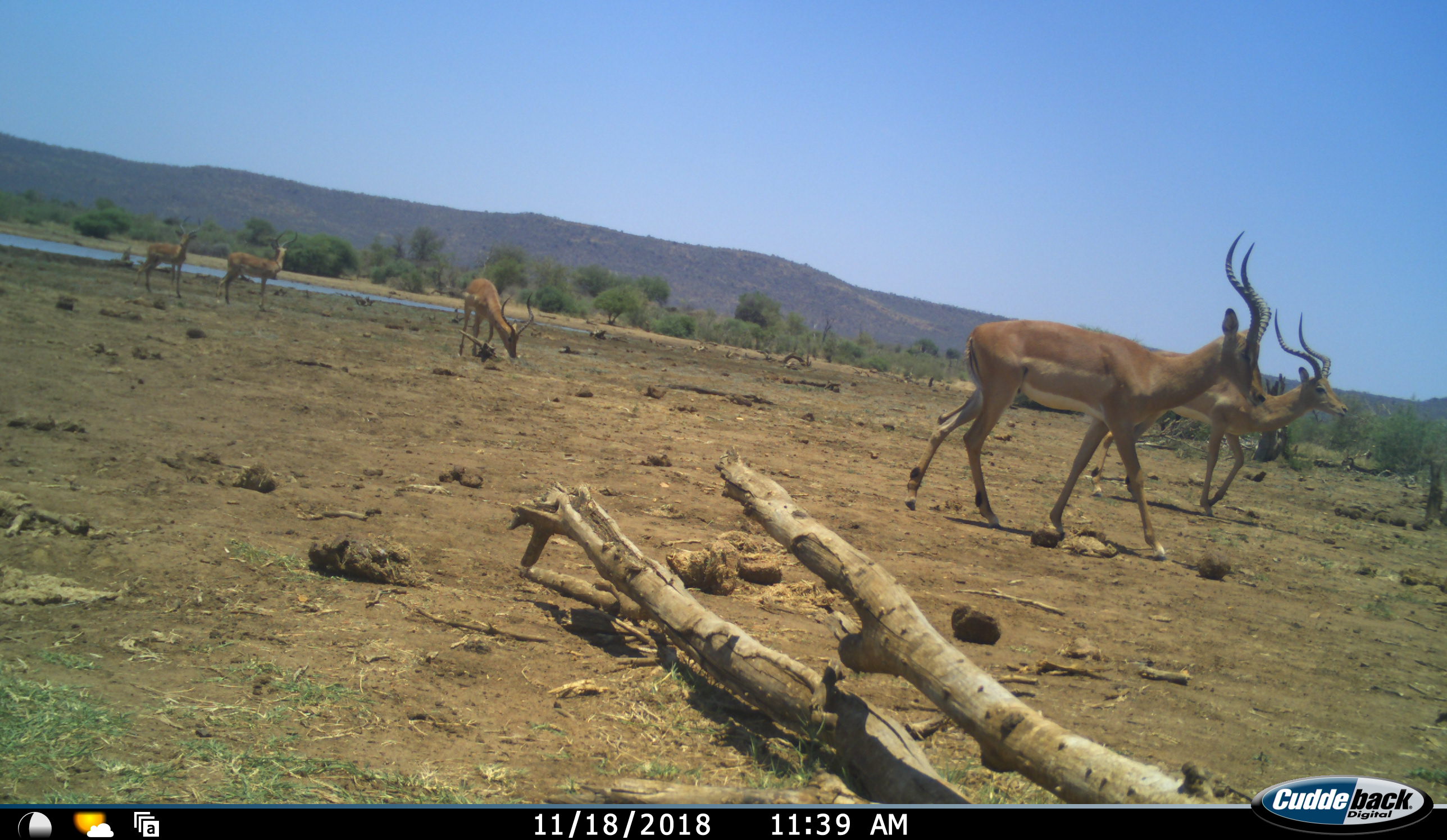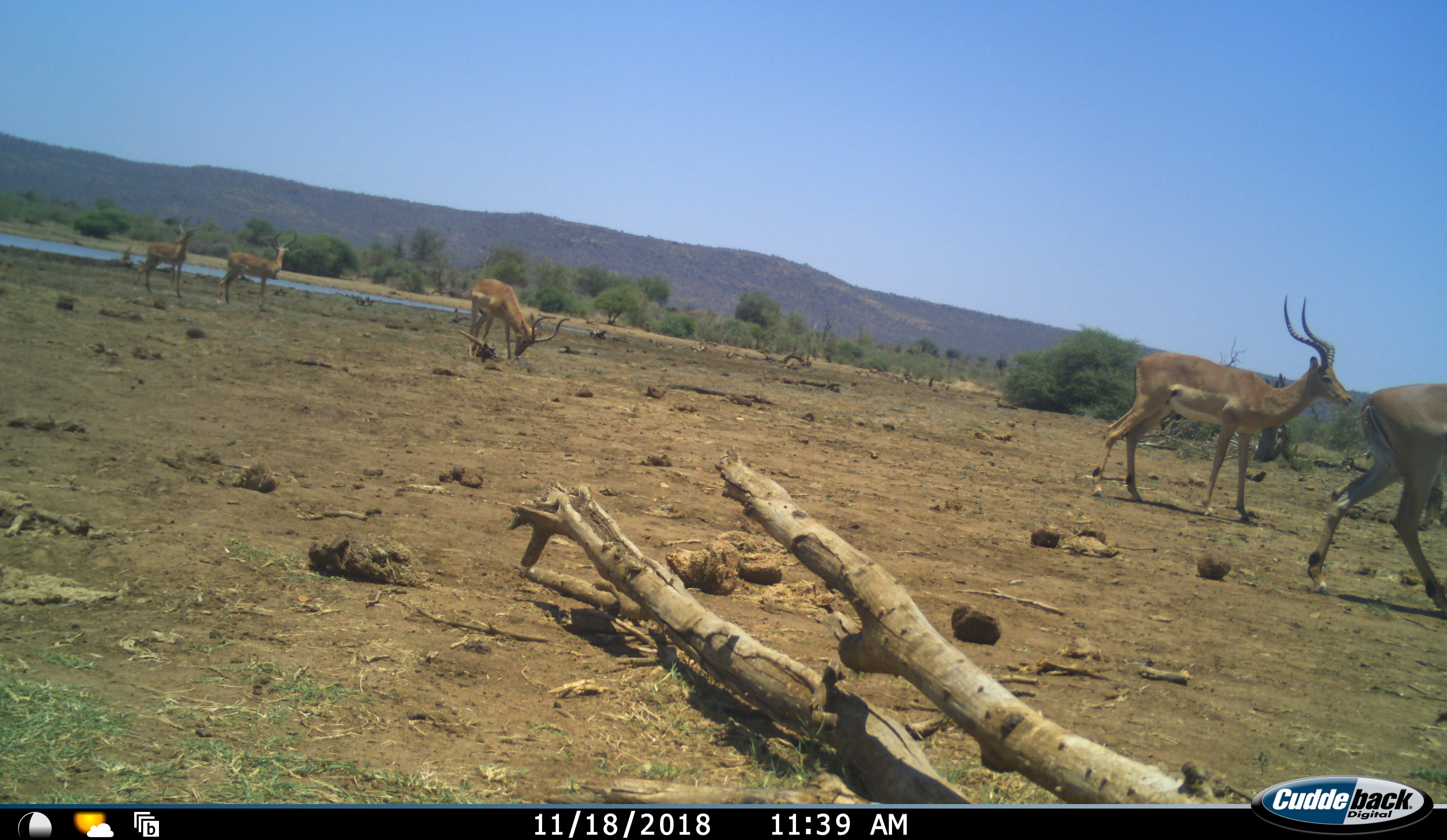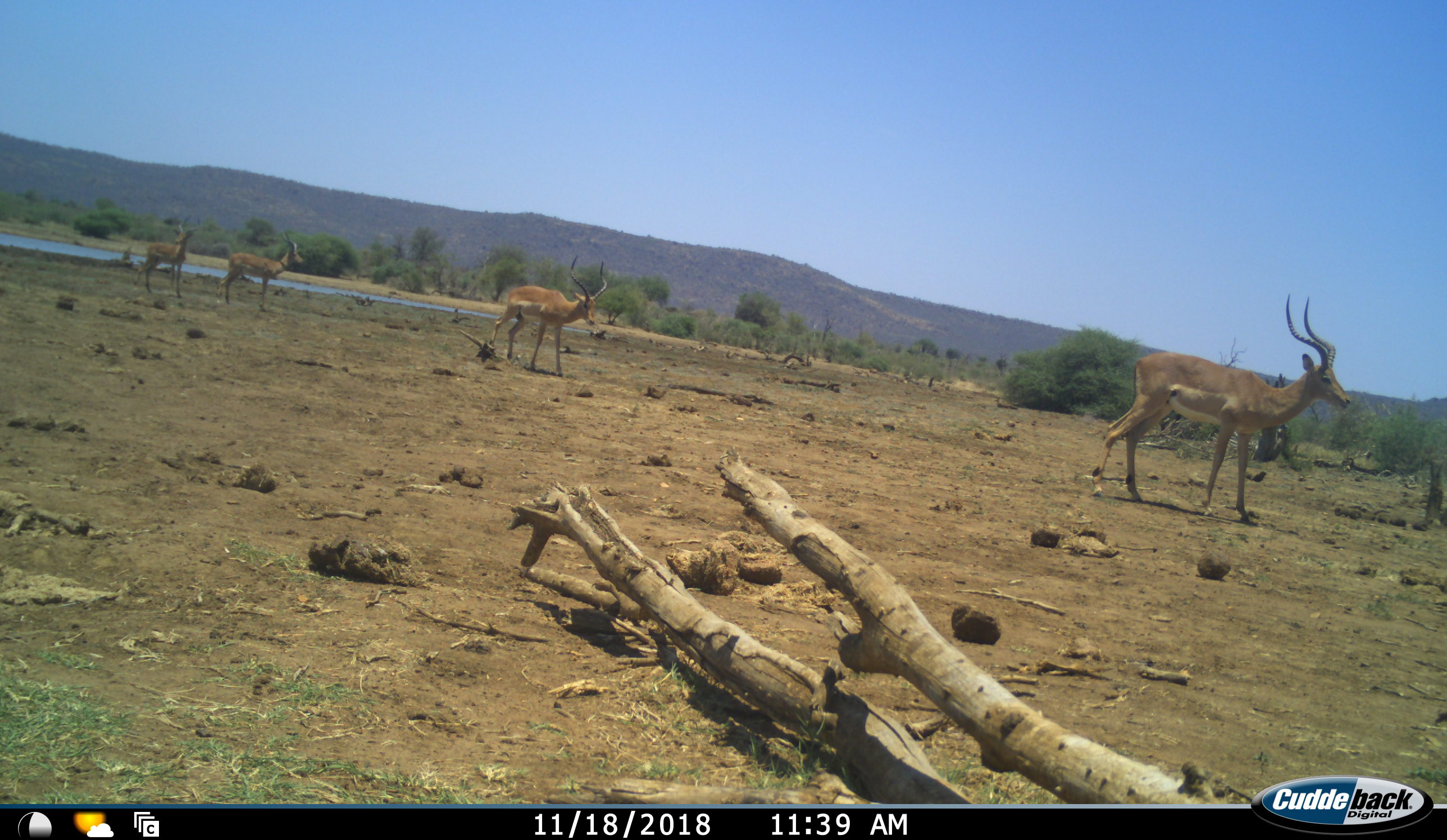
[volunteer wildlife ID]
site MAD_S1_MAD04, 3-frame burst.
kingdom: Animalia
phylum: Chordata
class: Mammalia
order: Artiodactyla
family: Bovidae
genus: Aepyceros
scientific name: Aepyceros melampus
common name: impala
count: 5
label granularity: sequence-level